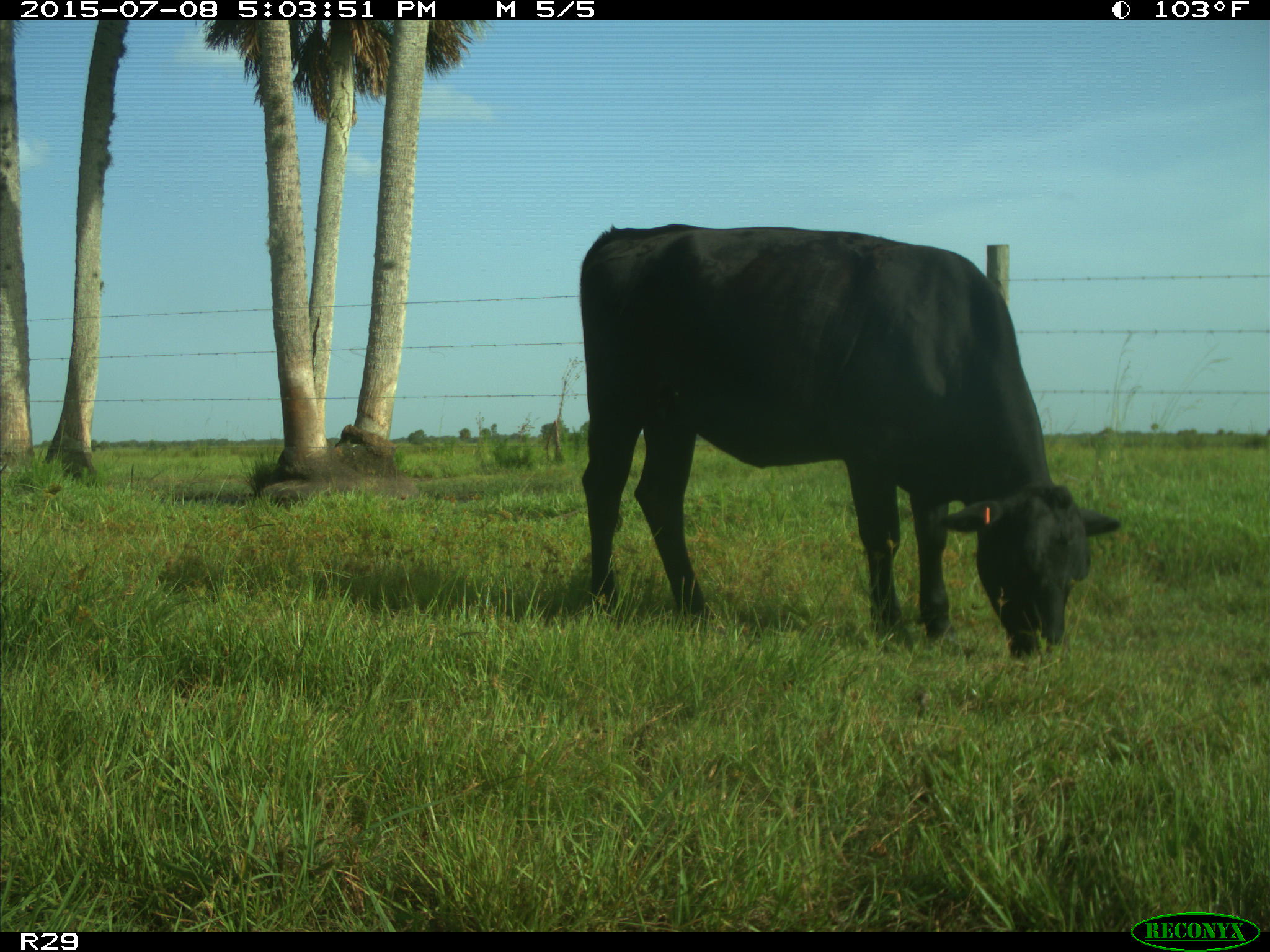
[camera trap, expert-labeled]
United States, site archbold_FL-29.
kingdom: Animalia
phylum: Chordata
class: Mammalia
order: Artiodactyla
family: Bovidae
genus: Bos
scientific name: Bos taurus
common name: domestic cow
Bos taurus (domestic cow).